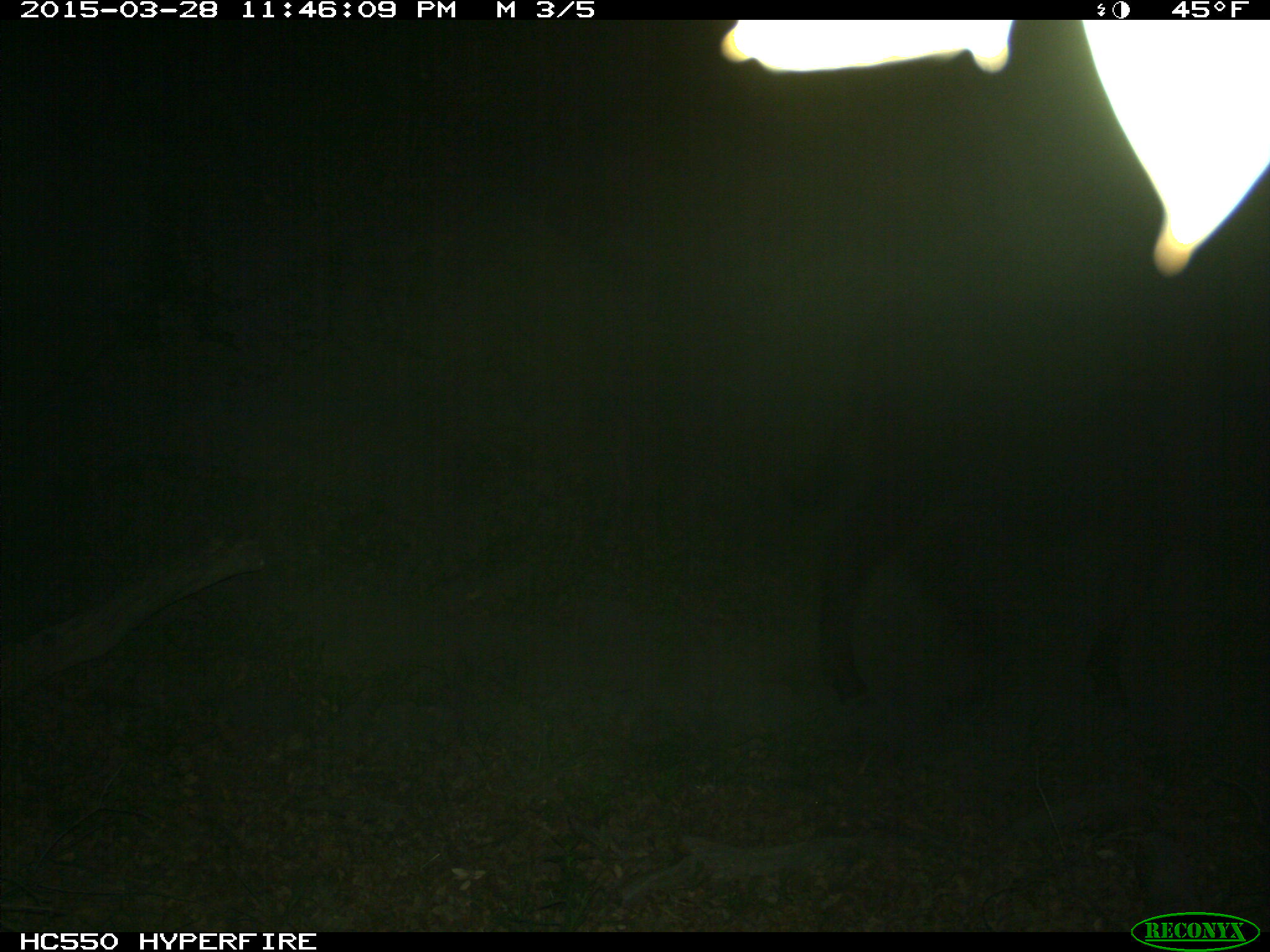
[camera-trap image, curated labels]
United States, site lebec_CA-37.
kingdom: Animalia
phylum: Chordata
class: Mammalia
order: Artiodactyla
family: Bovidae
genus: Bos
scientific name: Bos taurus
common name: domestic cow